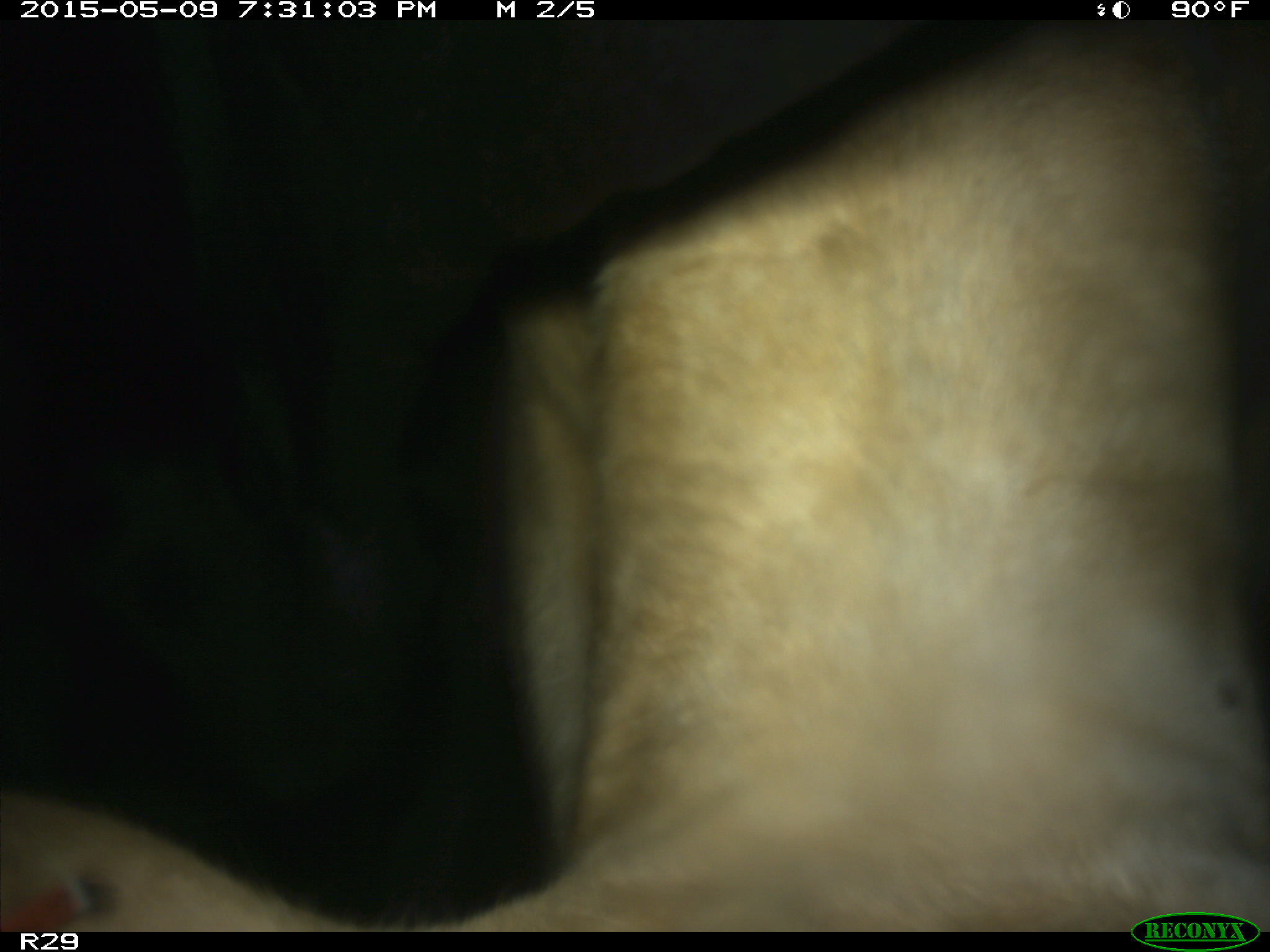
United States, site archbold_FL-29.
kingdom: Animalia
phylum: Chordata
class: Mammalia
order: Artiodactyla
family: Bovidae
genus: Bos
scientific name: Bos taurus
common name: domestic cow